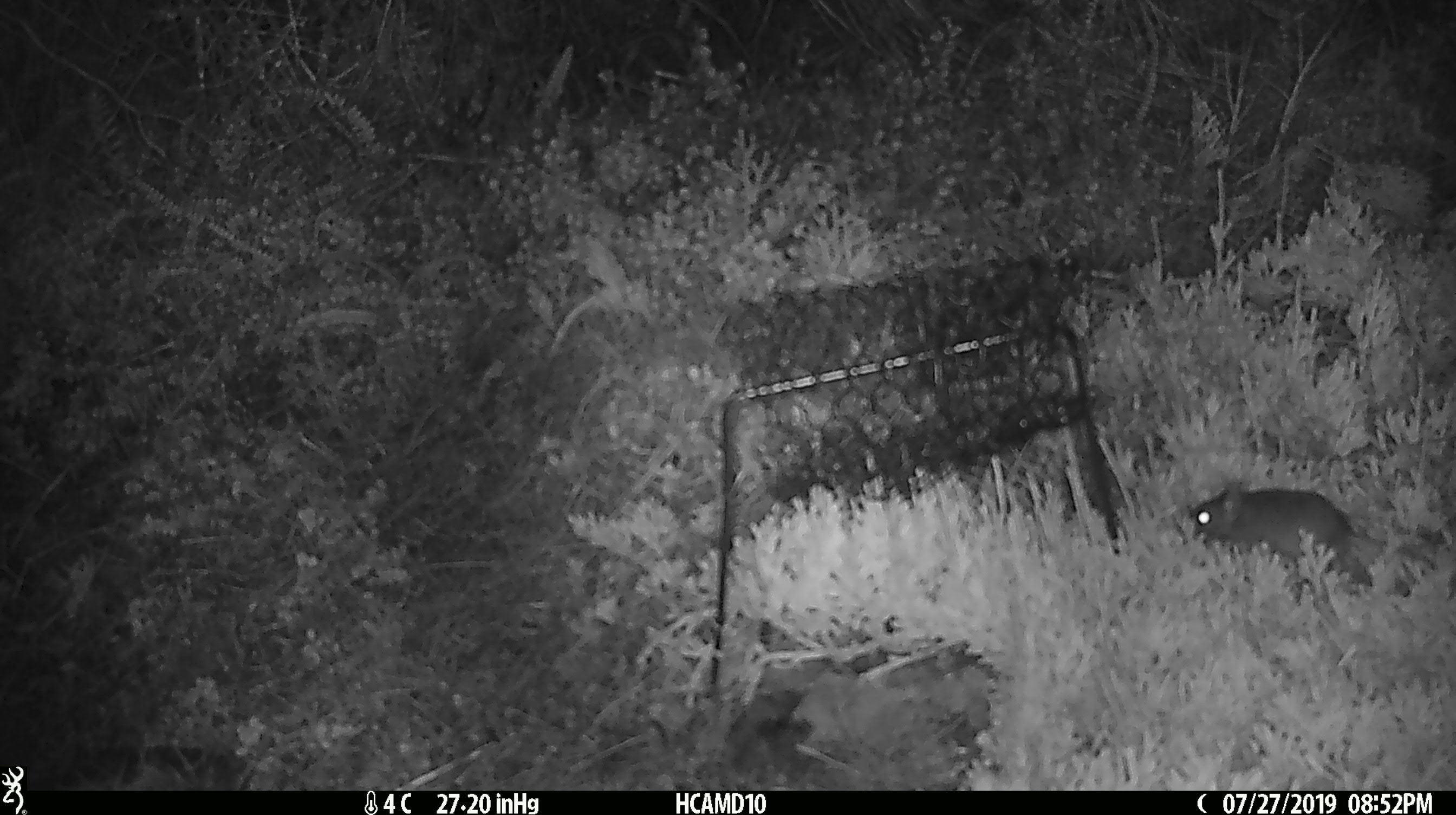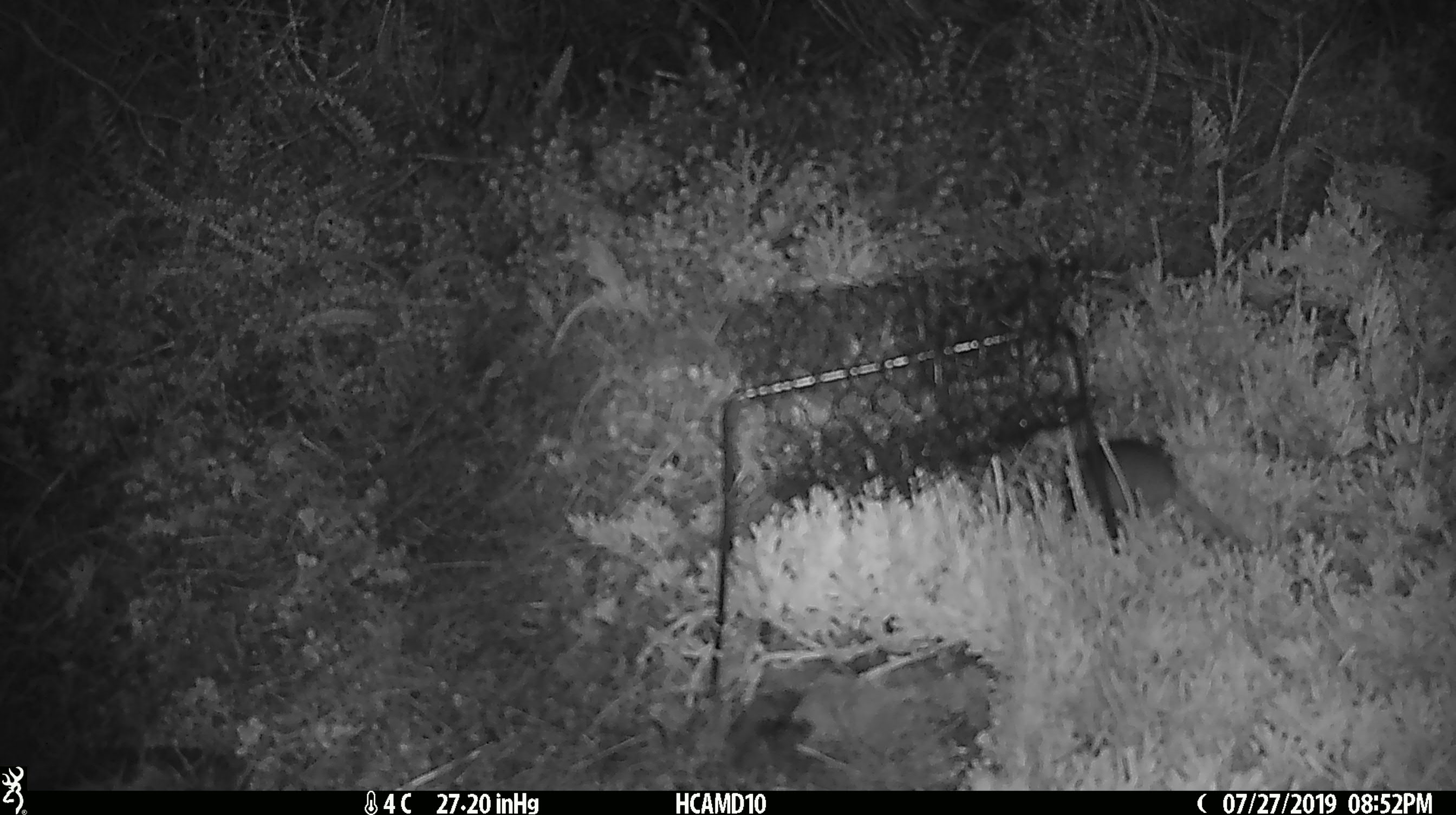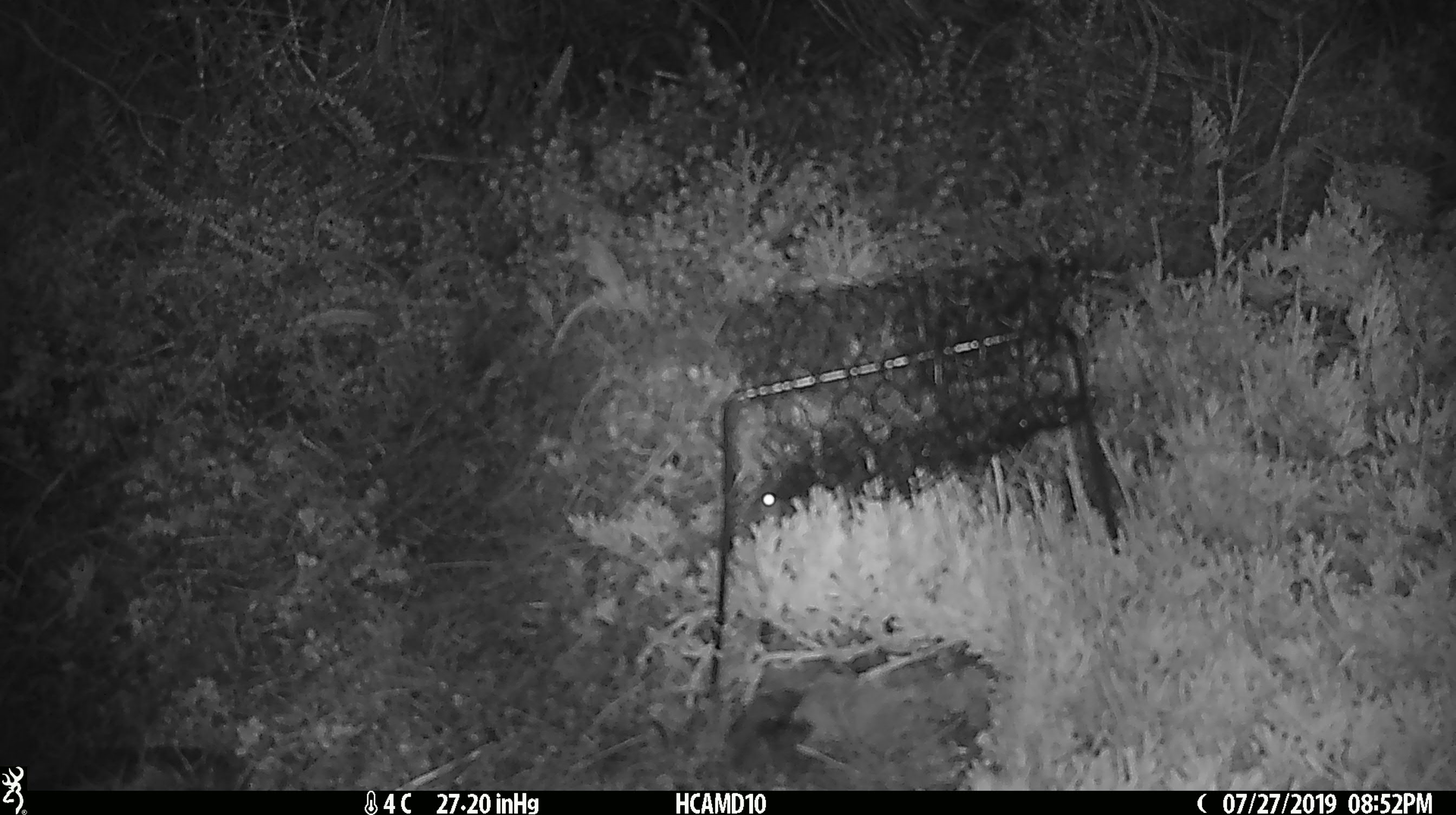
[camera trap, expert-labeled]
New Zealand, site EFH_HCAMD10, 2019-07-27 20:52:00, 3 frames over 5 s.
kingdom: Animalia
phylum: Chordata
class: Mammalia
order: Rodentia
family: Muridae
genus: Mus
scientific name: Mus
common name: mouse